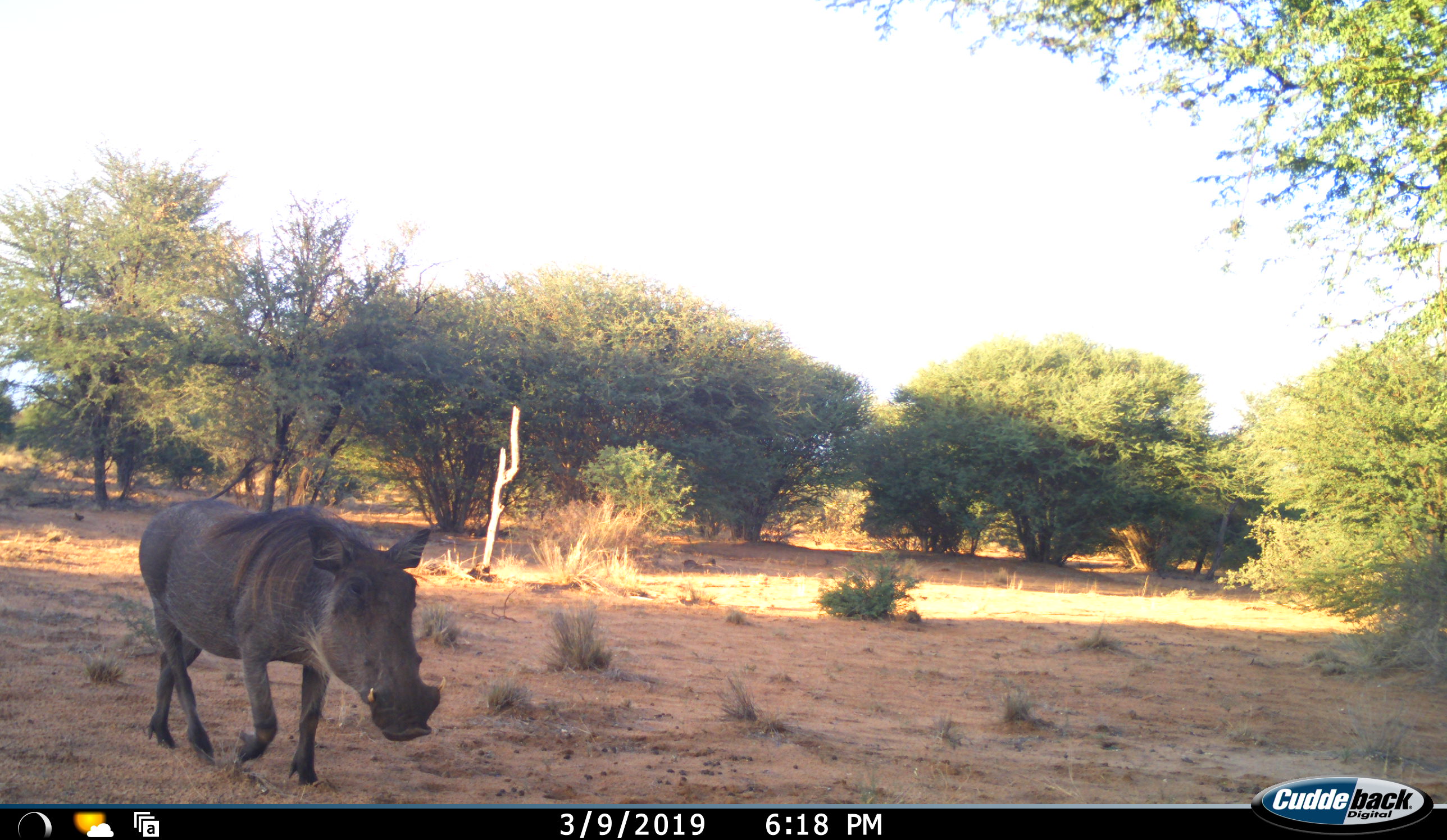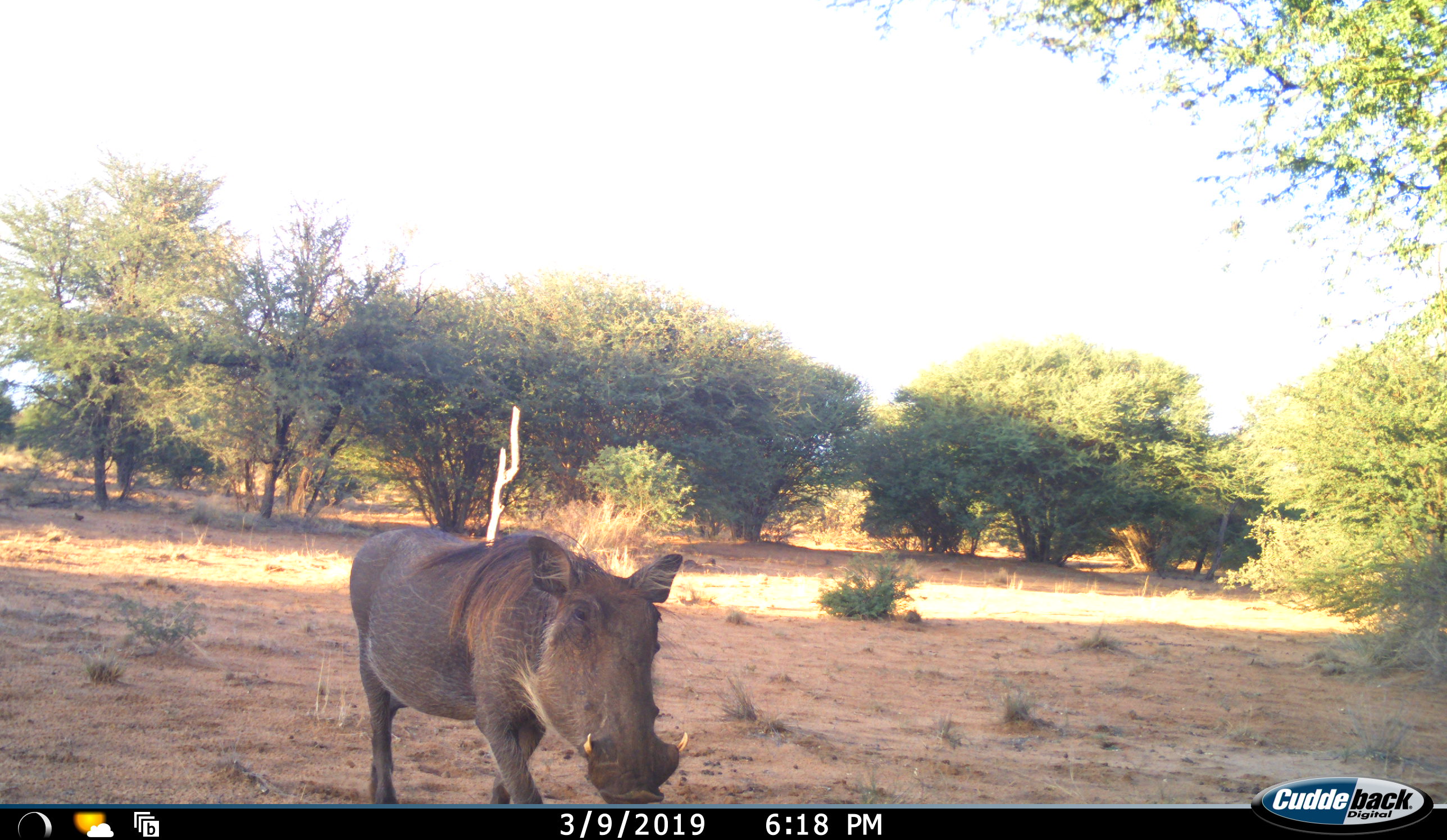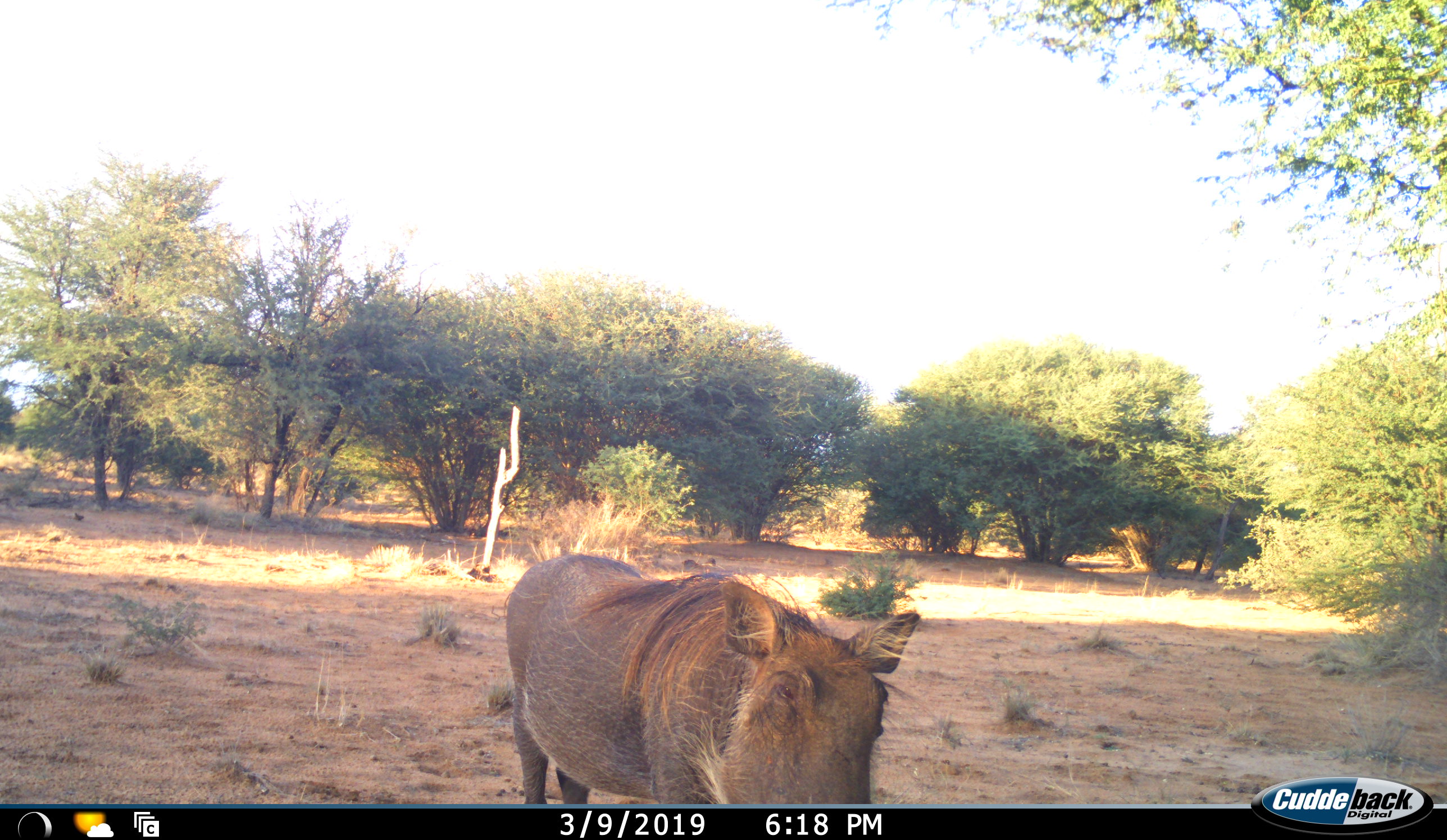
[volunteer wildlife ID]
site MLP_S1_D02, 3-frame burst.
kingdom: Animalia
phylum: Chordata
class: Mammalia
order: Artiodactyla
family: Suidae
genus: Phacochoerus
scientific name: Phacochoerus africanus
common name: warthog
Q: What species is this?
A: Warthog (Phacochoerus africanus).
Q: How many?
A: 1.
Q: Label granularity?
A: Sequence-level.